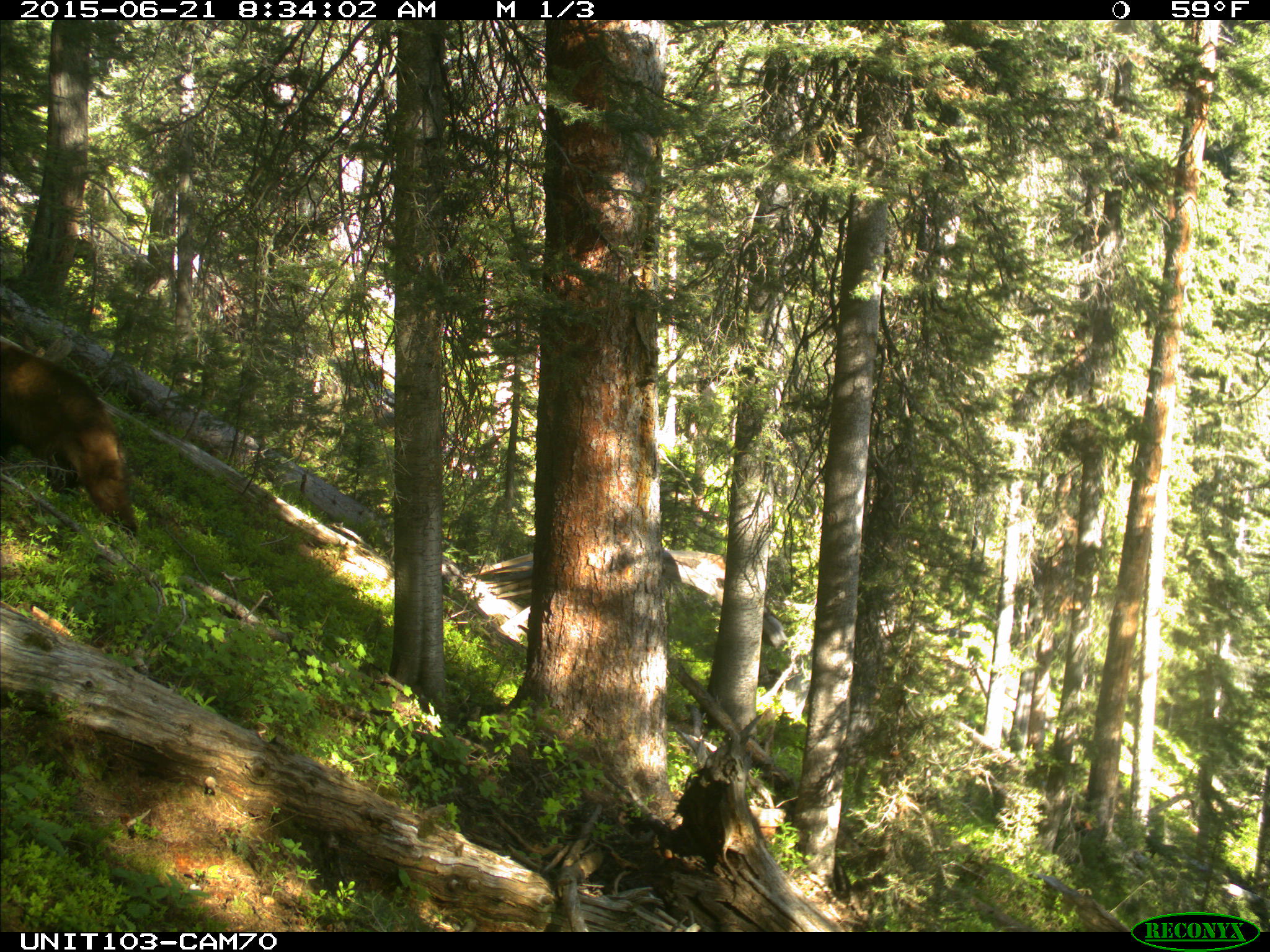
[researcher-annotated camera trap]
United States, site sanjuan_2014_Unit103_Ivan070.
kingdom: Animalia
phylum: Chordata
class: Mammalia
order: Carnivora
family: Ursidae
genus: Ursus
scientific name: Ursus americanus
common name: american black bear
Ursus americanus (american black bear).